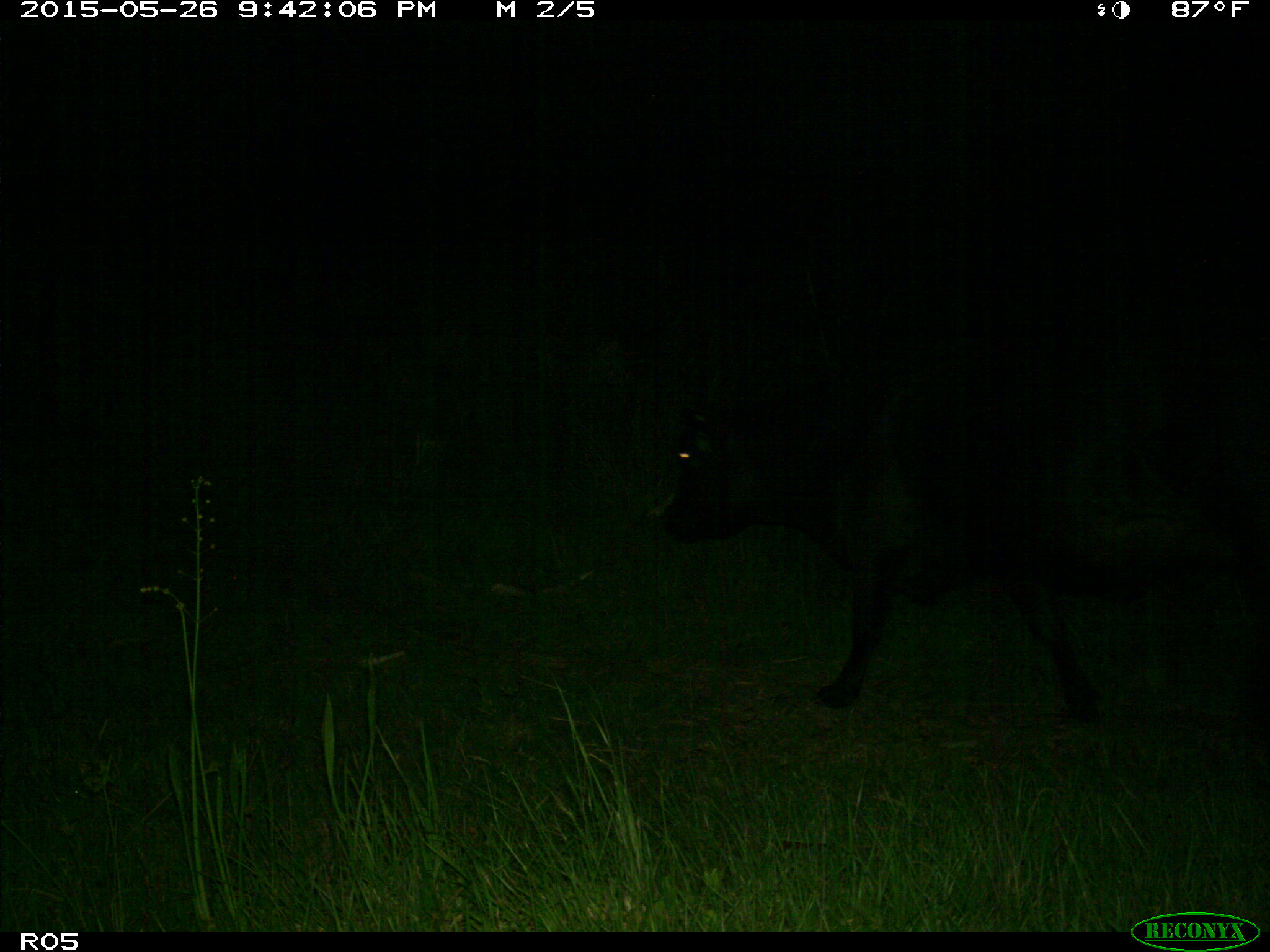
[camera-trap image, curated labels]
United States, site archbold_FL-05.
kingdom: Animalia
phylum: Chordata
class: Mammalia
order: Artiodactyla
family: Bovidae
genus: Bos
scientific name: Bos taurus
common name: domestic cow